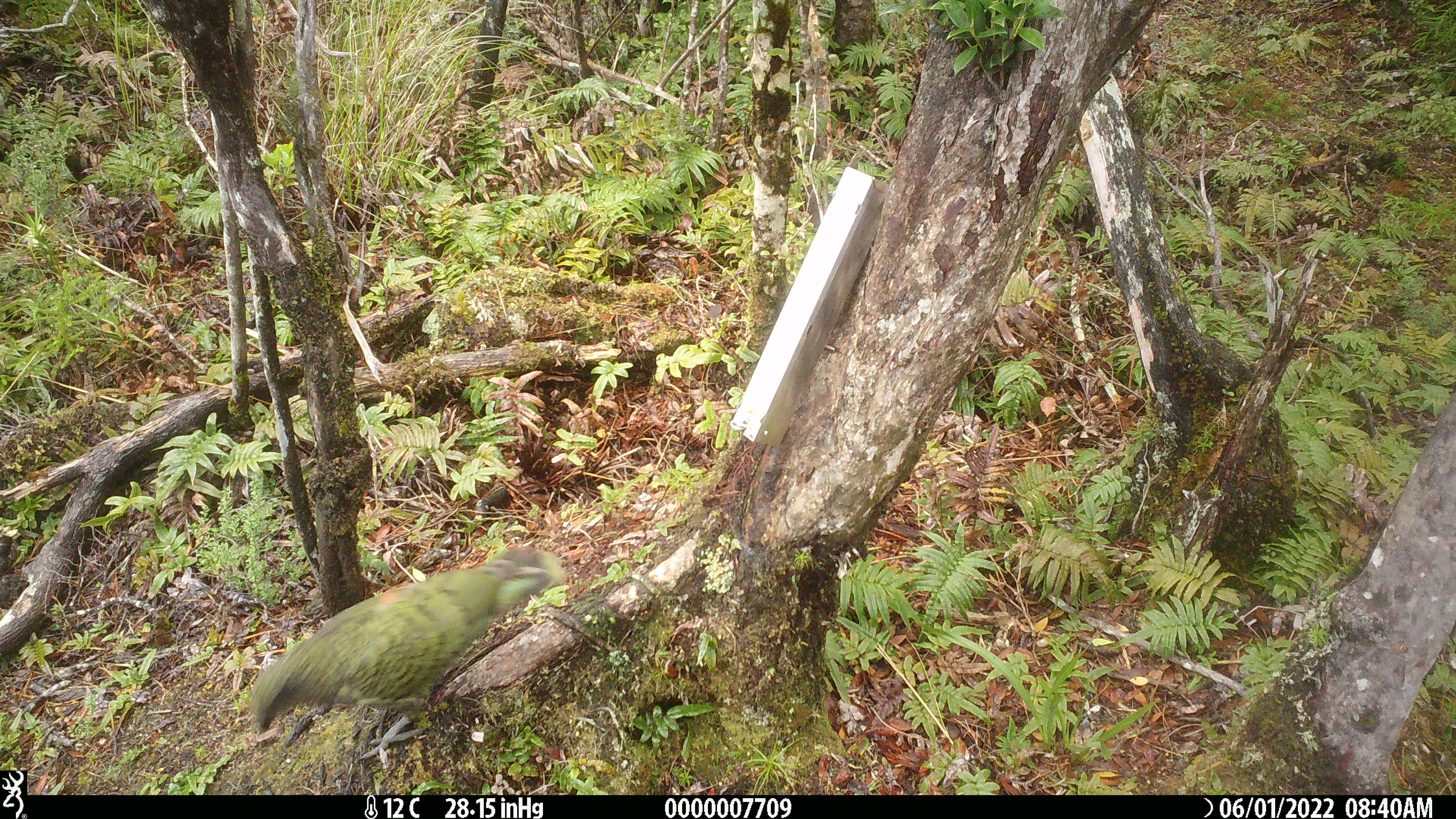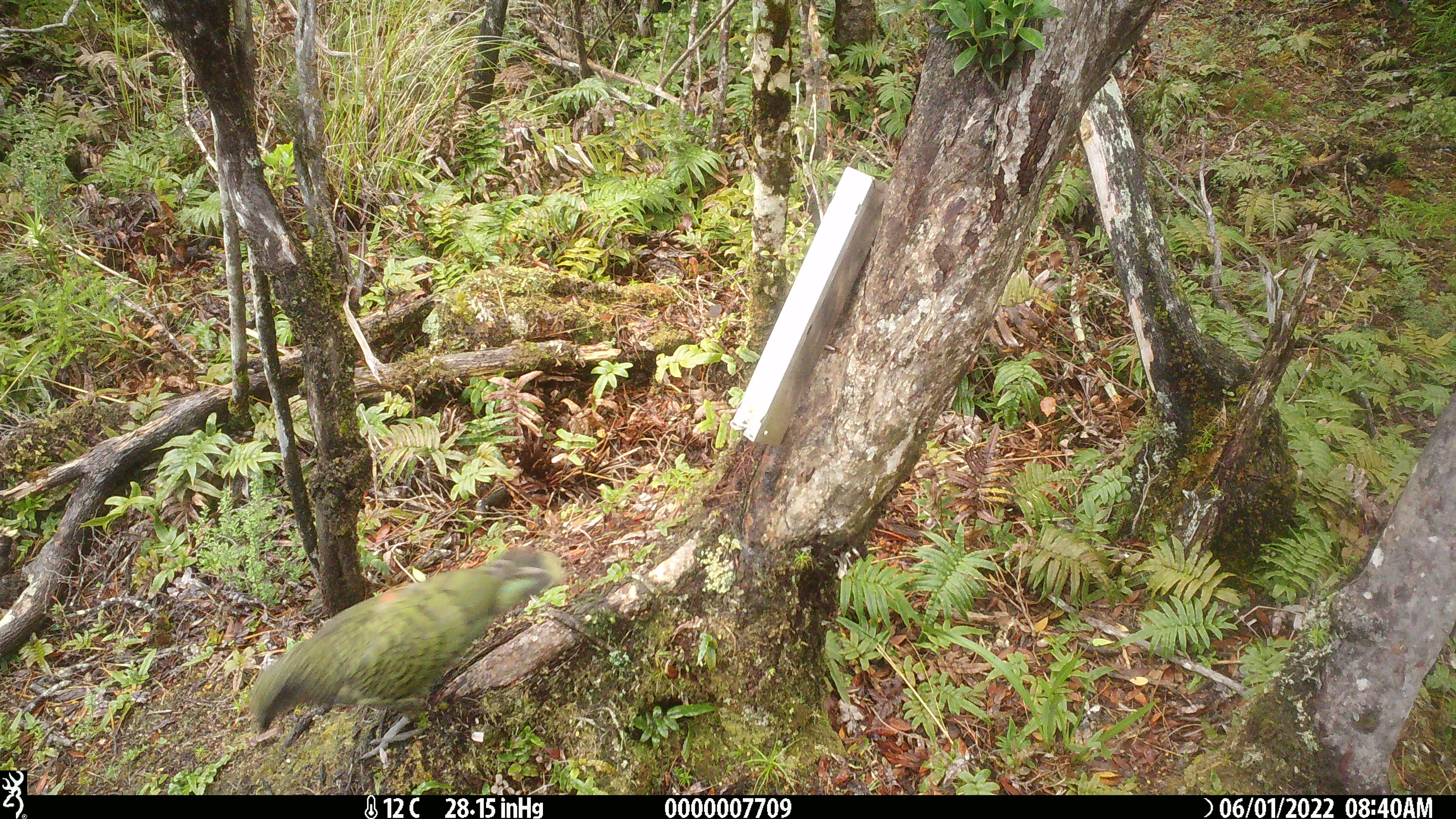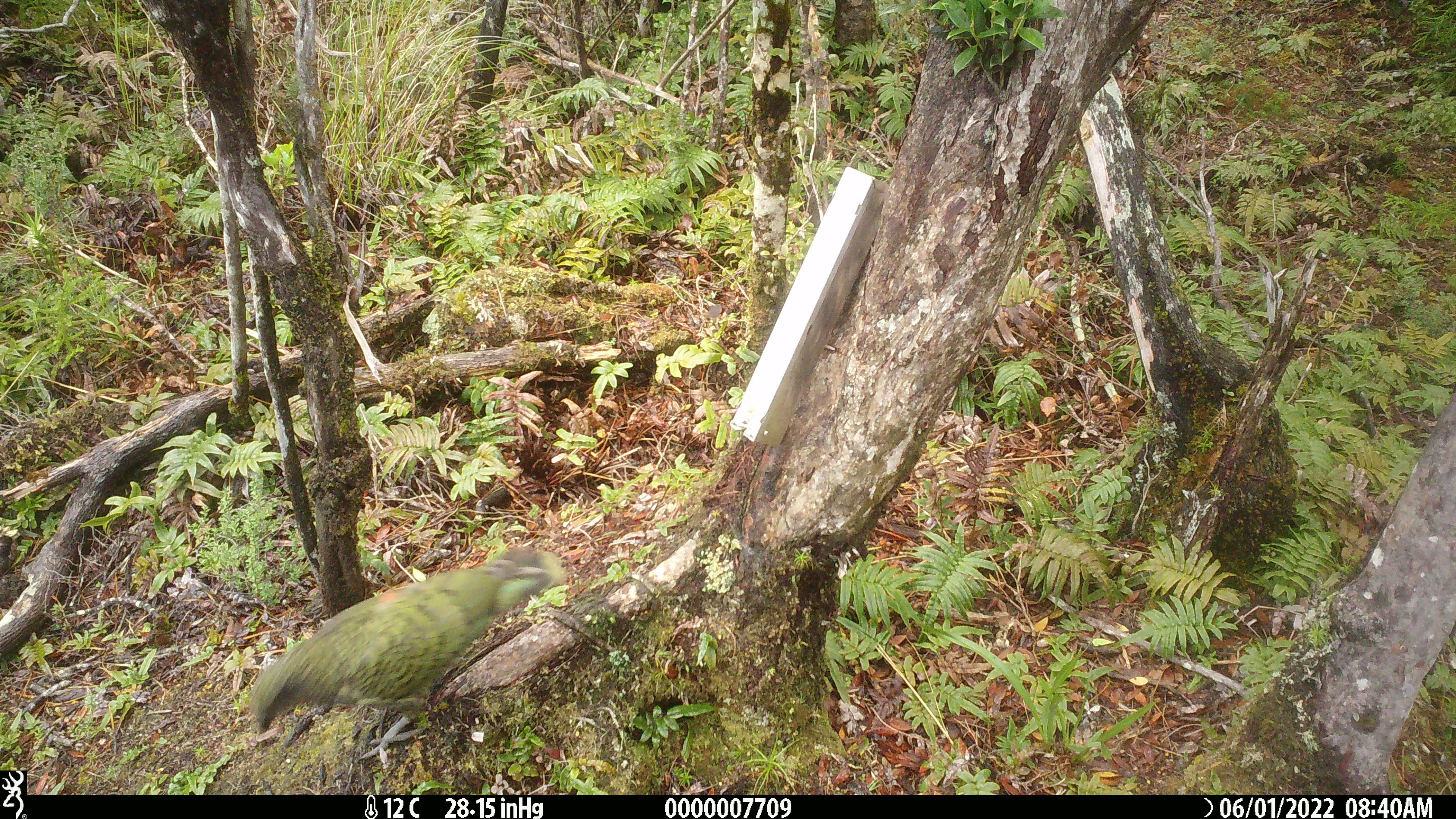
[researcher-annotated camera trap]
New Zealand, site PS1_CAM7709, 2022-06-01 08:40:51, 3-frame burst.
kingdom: Animalia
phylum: Chordata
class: Aves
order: Psittaciformes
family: Strigopidae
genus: Nestor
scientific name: Nestor notabilis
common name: kea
Kea (Nestor notabilis).